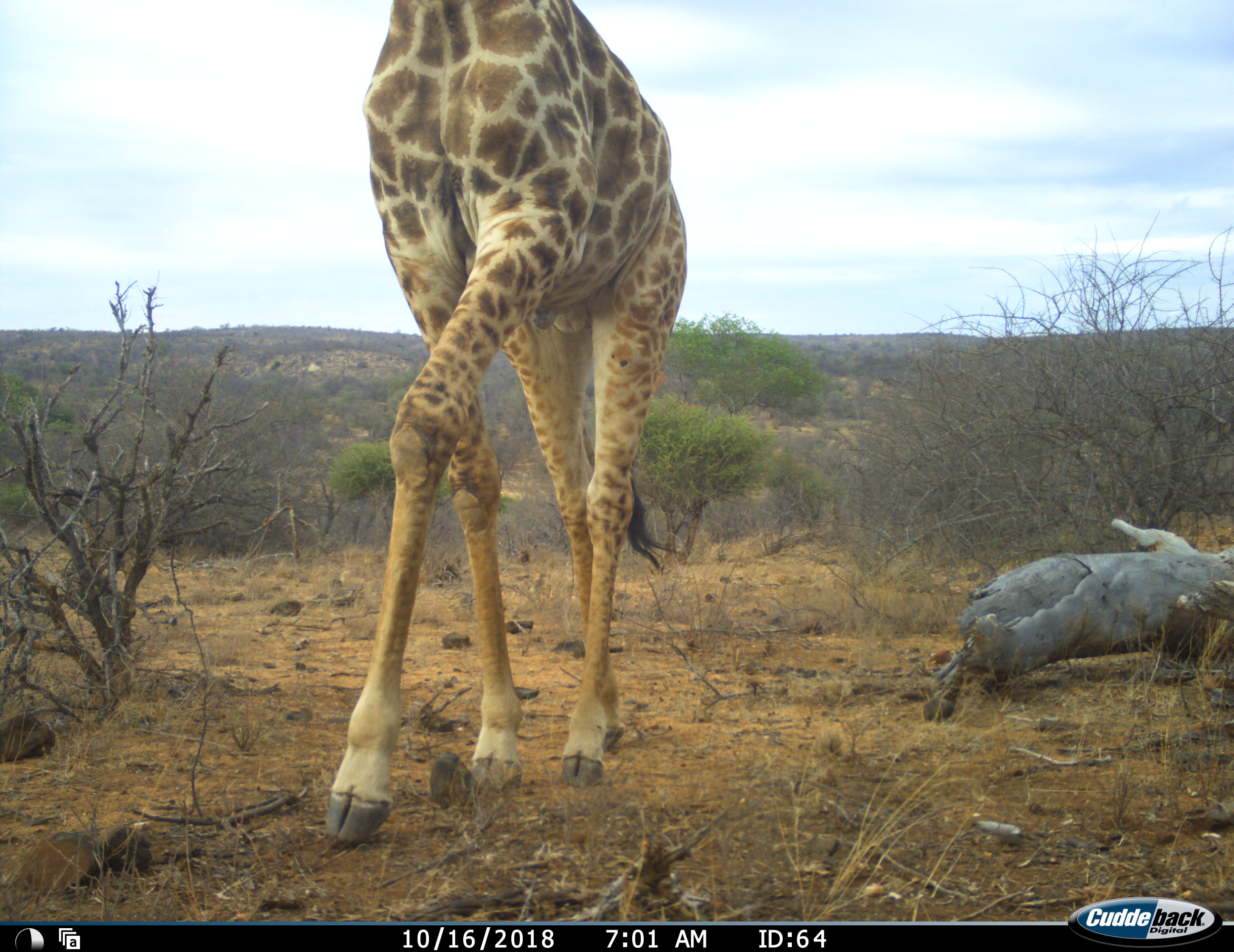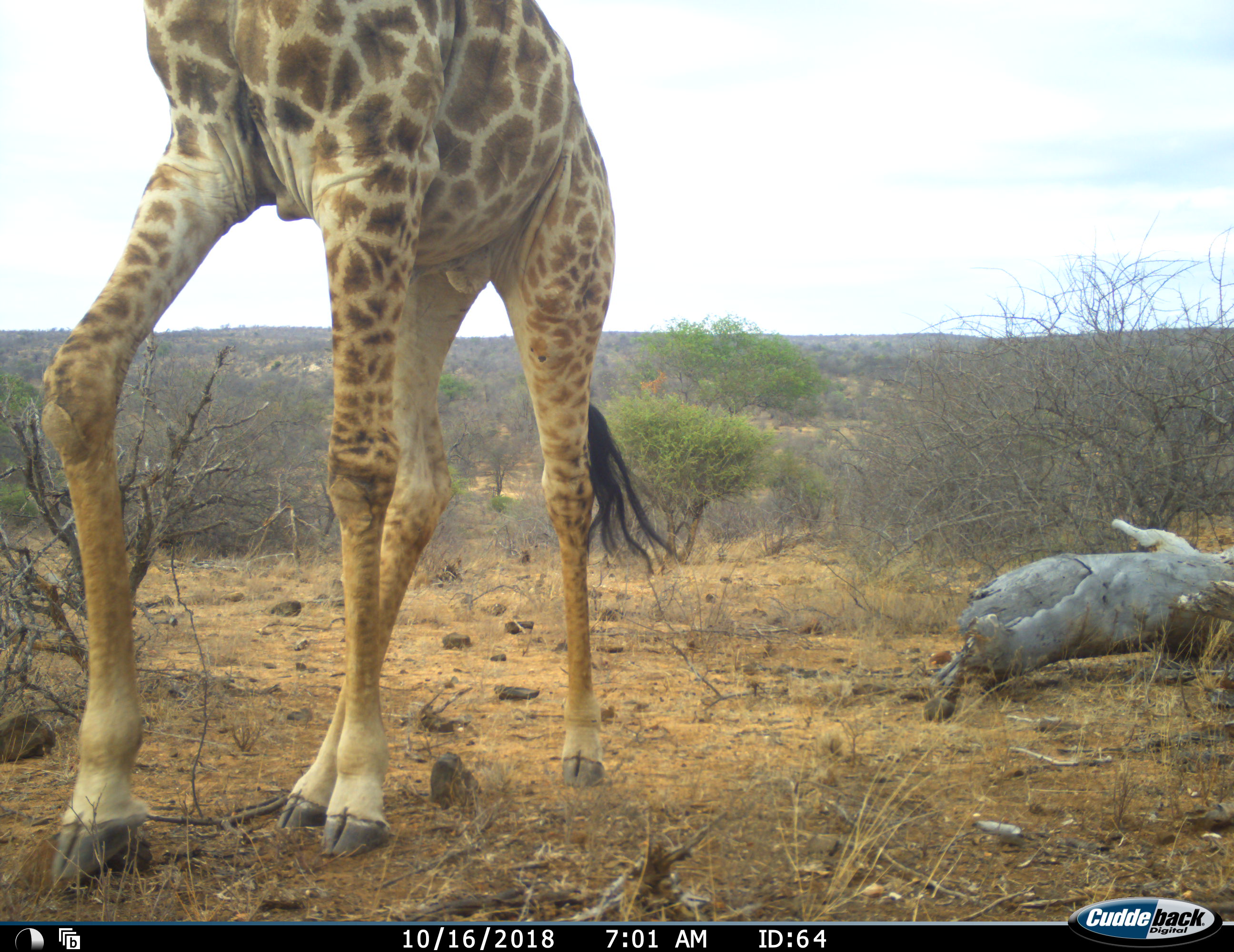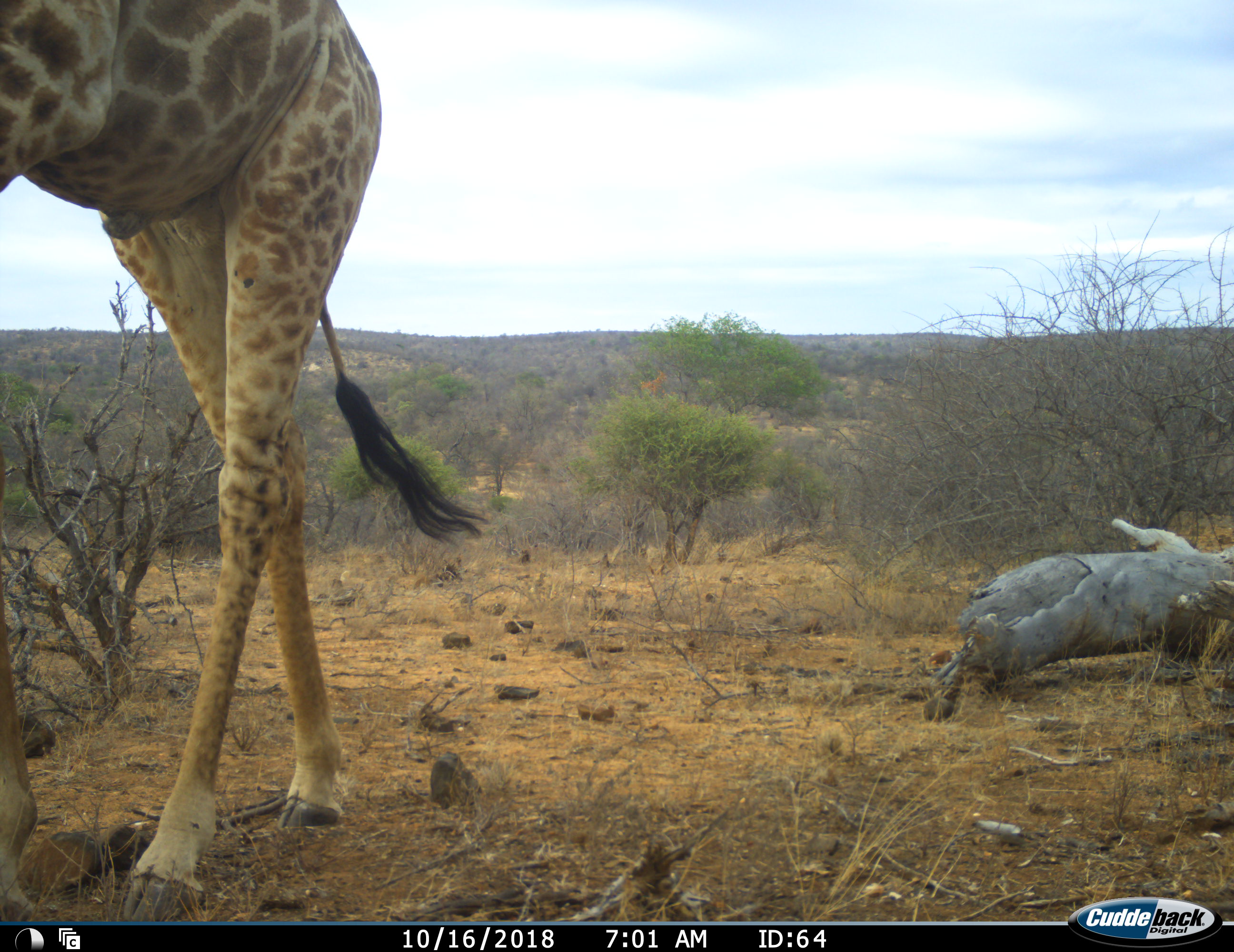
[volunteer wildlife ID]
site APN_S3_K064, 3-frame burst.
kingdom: Animalia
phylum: Chordata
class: Mammalia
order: Artiodactyla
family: Giraffidae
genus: Giraffa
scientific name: Giraffa camelopardalis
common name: giraffe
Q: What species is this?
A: Giraffe (Giraffa camelopardalis).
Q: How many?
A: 1.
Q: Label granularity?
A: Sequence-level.